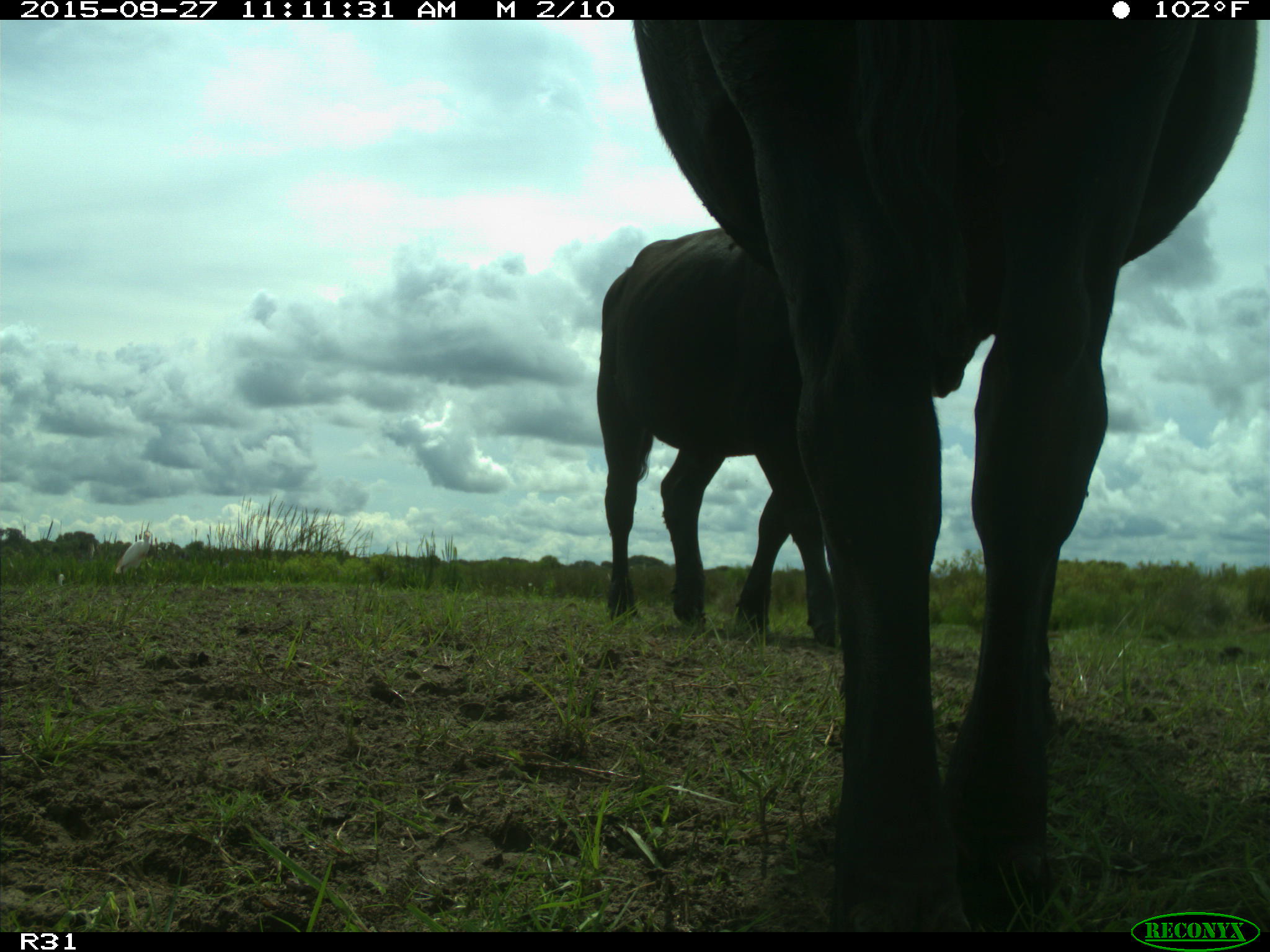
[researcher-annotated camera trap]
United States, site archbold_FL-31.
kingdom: Animalia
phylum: Chordata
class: Mammalia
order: Artiodactyla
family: Bovidae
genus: Bos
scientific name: Bos taurus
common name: domestic cow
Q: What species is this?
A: Bos taurus (domestic cow).